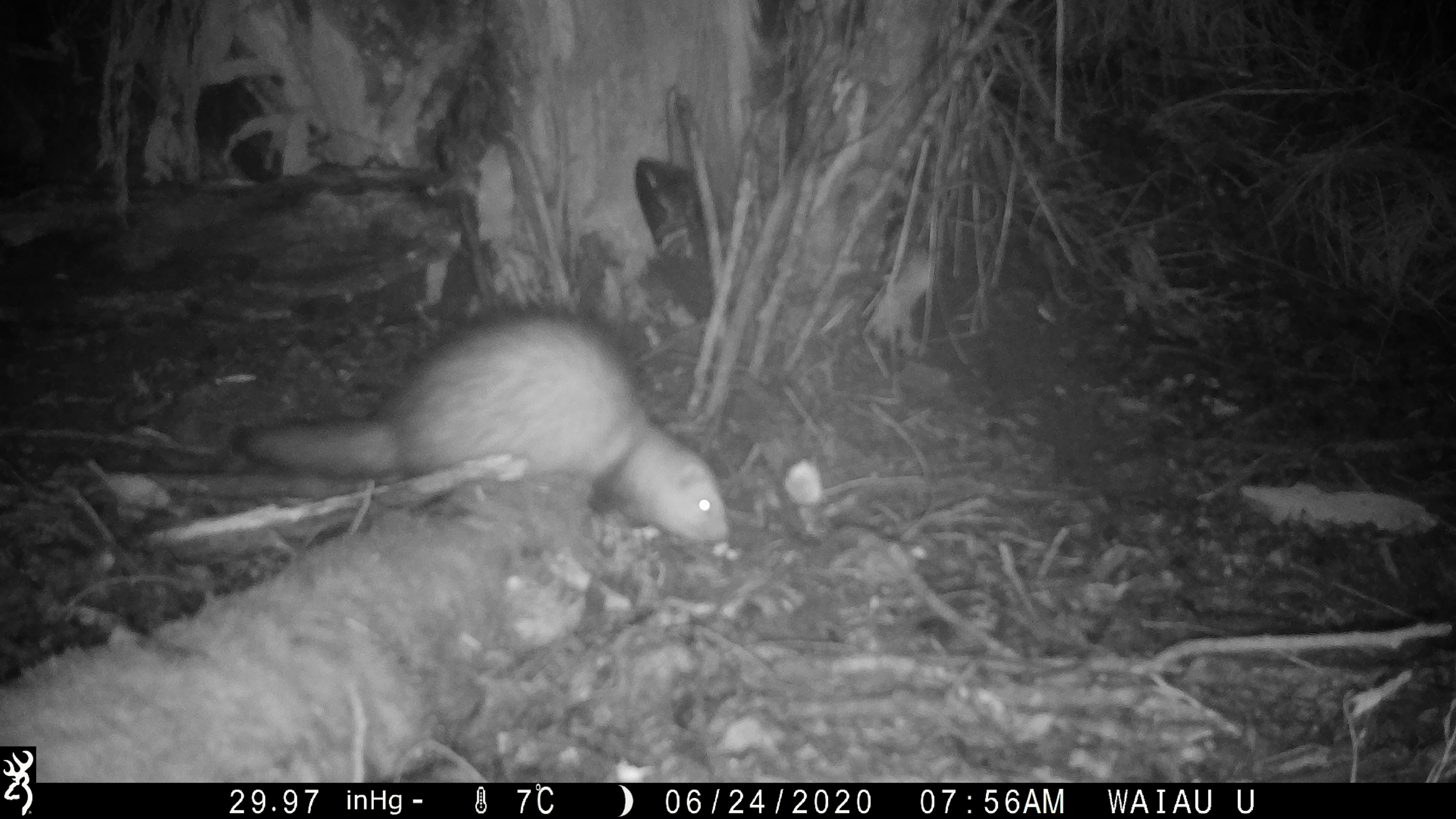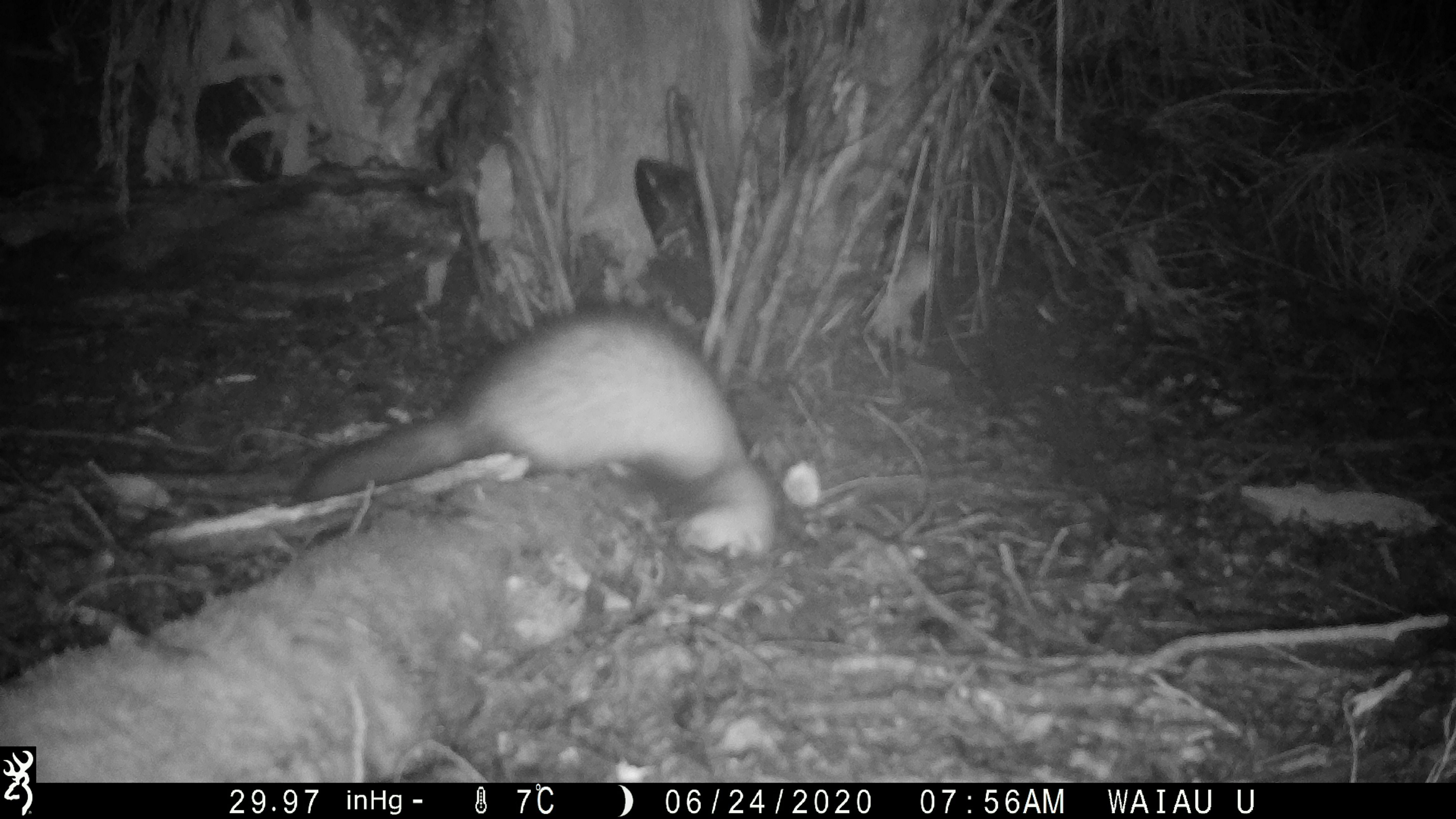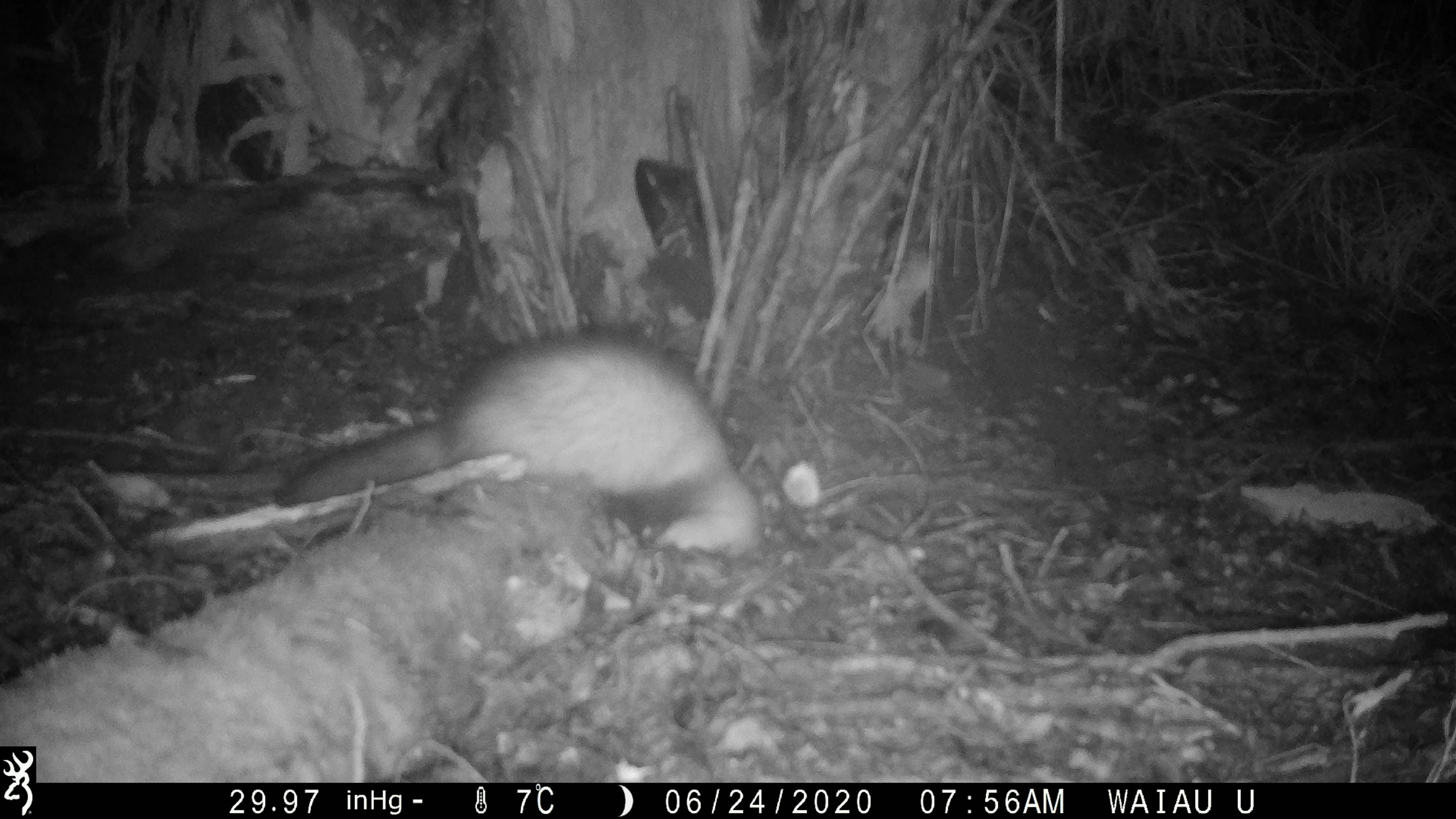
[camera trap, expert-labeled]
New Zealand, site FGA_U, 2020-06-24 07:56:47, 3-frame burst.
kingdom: Animalia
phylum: Chordata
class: Mammalia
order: Carnivora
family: Mustelidae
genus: Mustela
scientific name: Mustela furo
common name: ferret